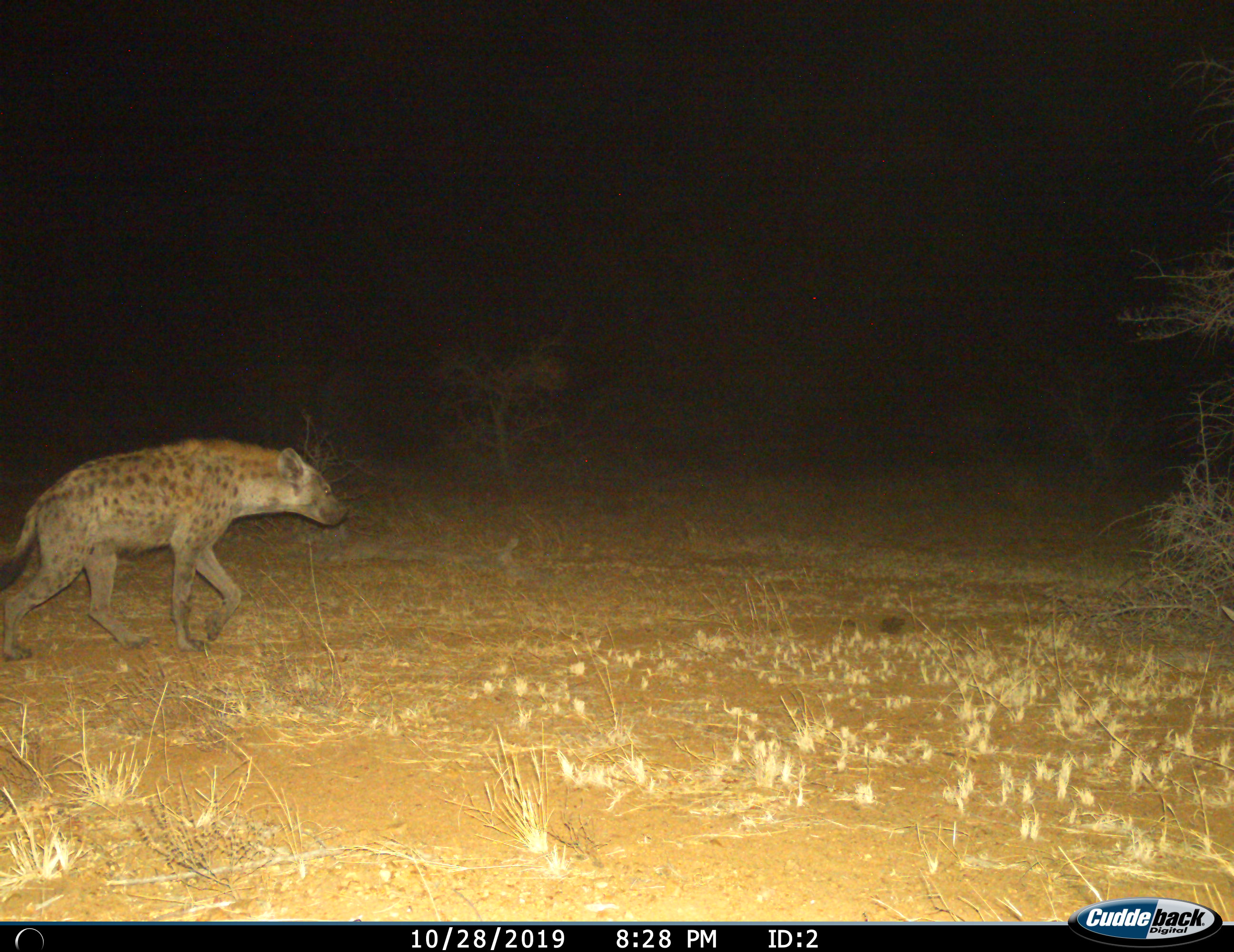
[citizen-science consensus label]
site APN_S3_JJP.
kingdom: Animalia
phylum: Chordata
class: Mammalia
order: Carnivora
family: Hyaenidae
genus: Crocuta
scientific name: Crocuta crocuta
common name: spotted hyena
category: hyenaspotted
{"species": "hyenaspotted (spotted hyena) (Crocuta crocuta)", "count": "1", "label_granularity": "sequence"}